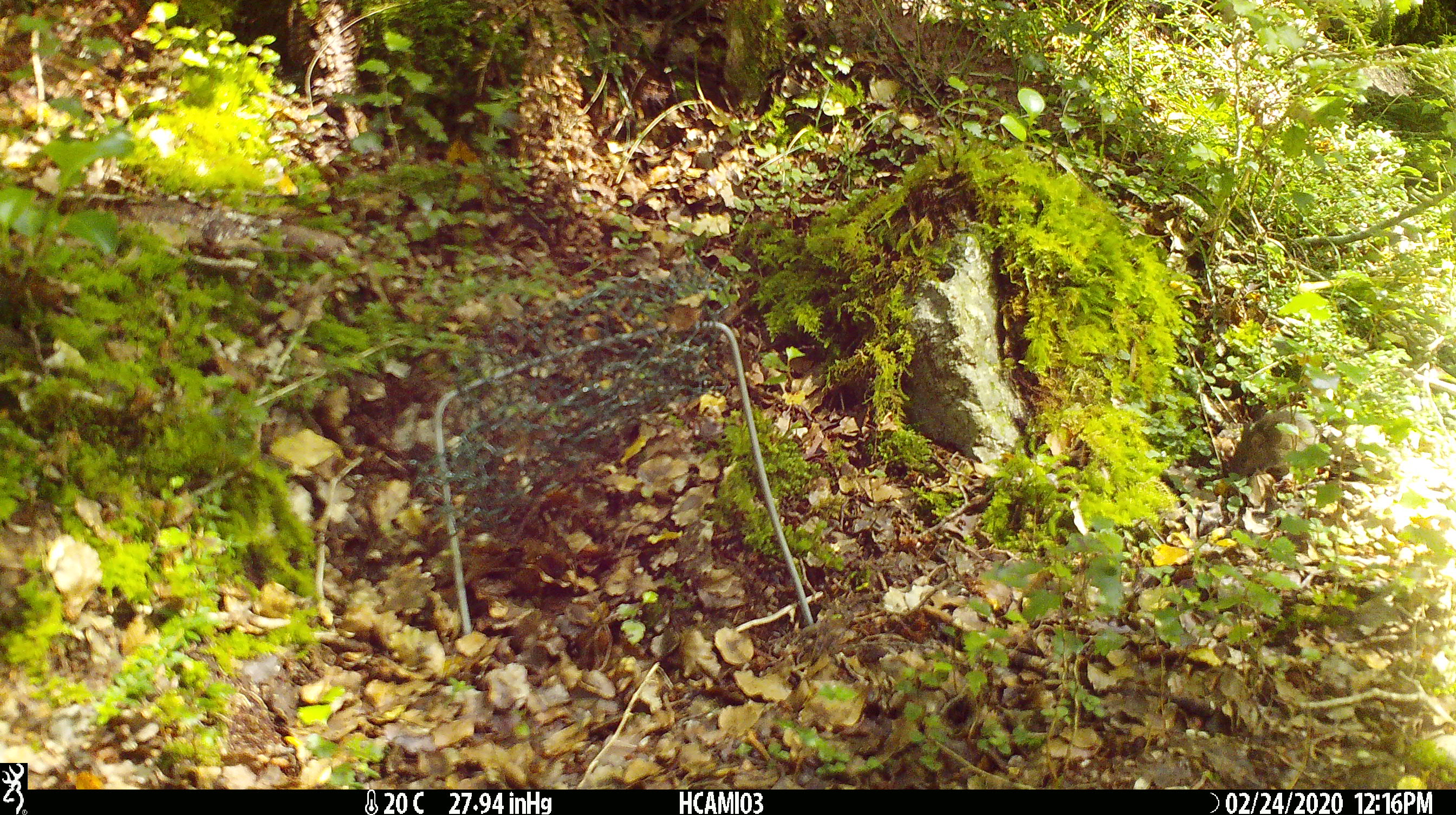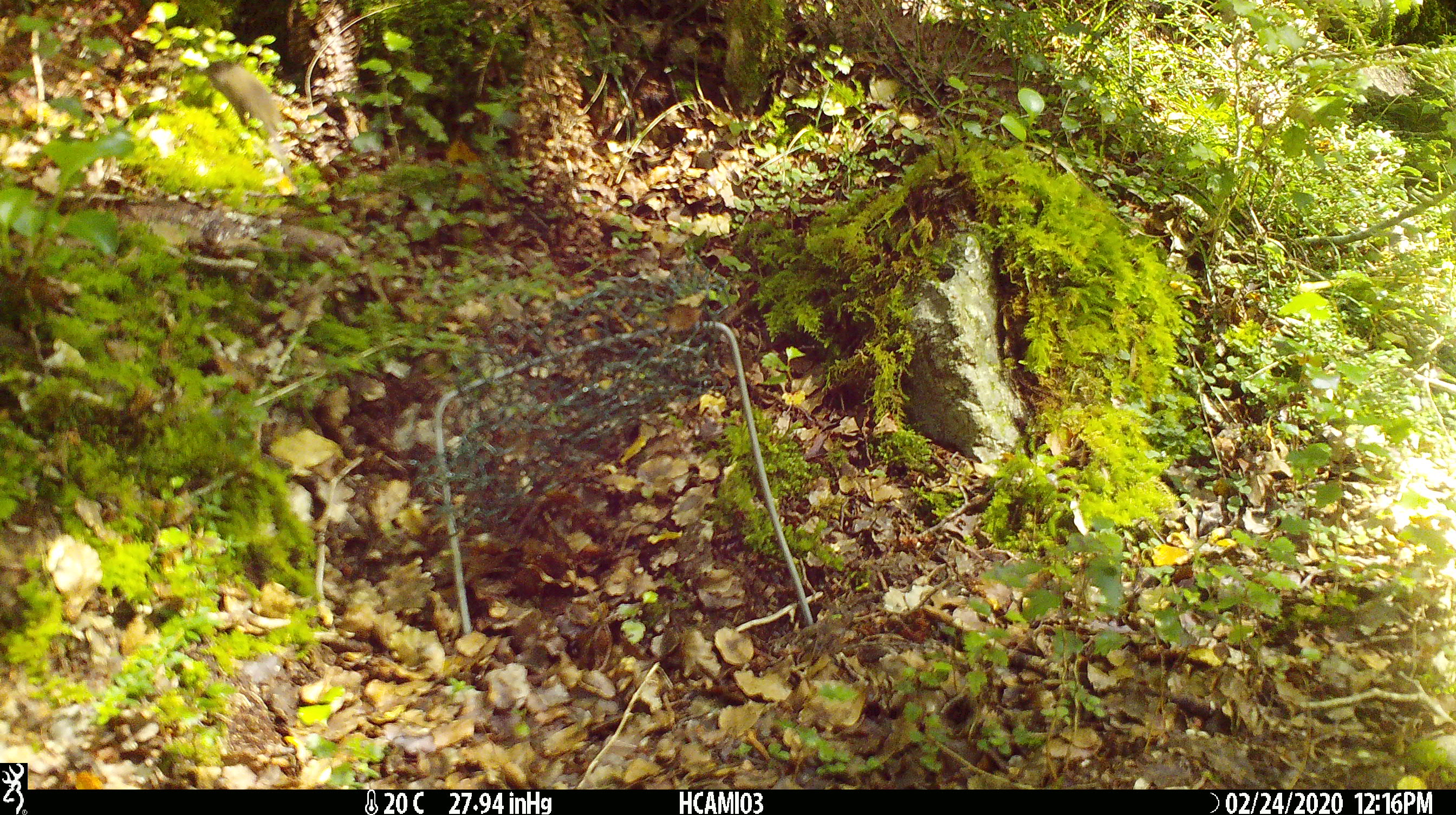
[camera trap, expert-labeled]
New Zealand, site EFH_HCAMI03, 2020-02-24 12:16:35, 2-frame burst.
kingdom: Animalia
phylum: Chordata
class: Mammalia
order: Rodentia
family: Muridae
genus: Mus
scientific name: Mus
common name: mouse